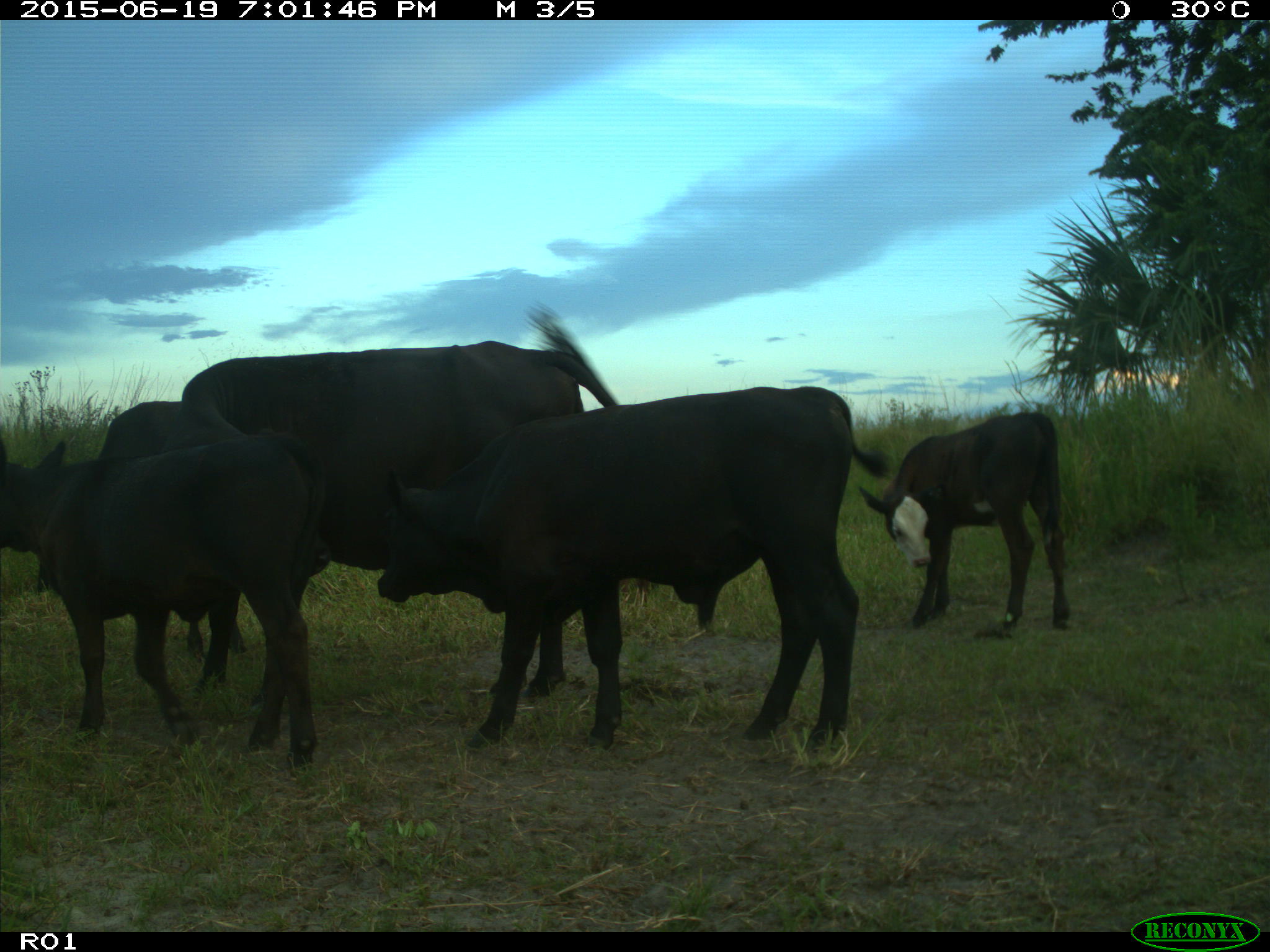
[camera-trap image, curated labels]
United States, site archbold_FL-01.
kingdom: Animalia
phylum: Chordata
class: Mammalia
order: Artiodactyla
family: Bovidae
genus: Bos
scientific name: Bos taurus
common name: domestic cow